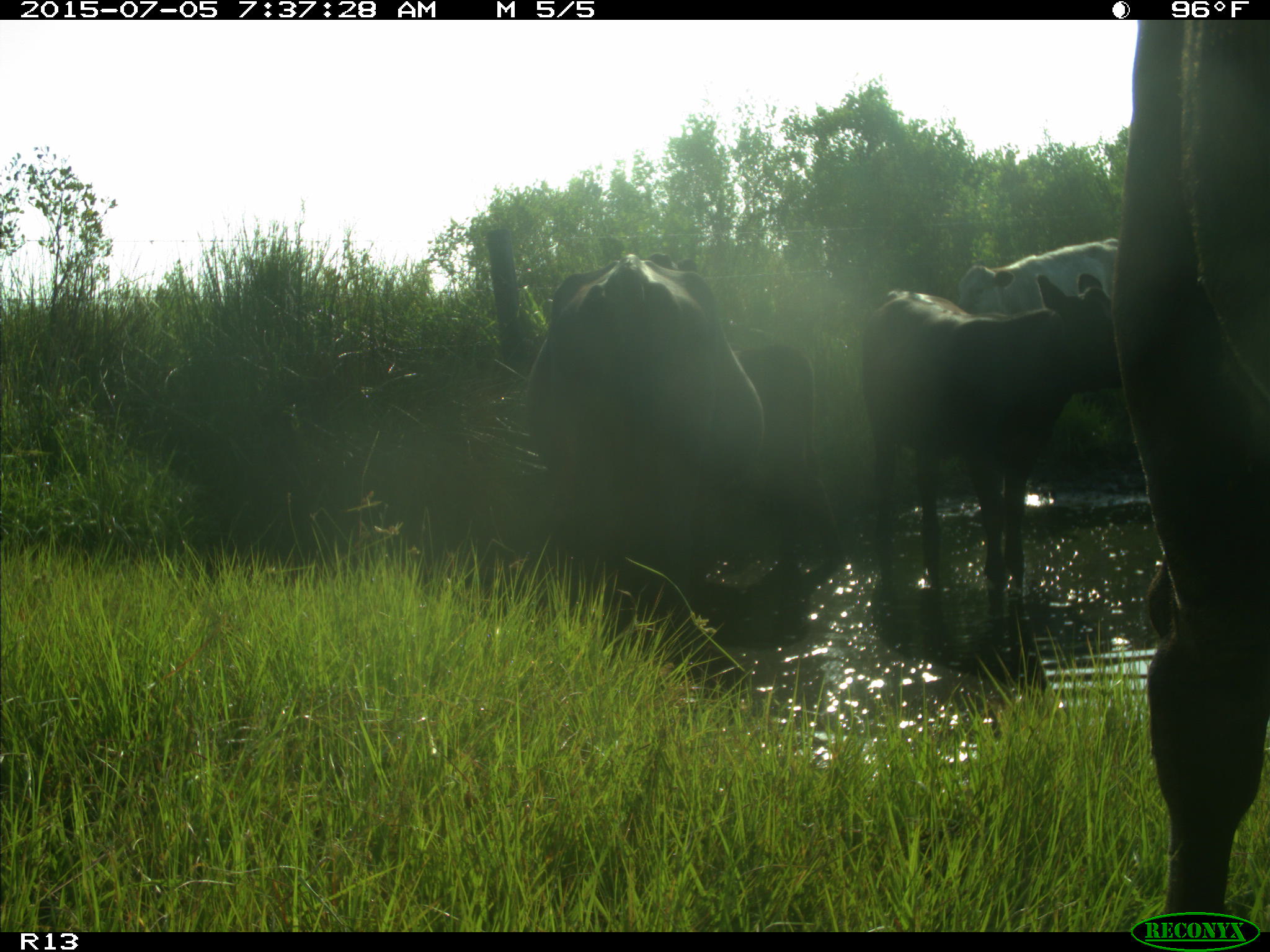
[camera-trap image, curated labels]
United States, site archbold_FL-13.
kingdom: Animalia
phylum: Chordata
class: Mammalia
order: Artiodactyla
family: Bovidae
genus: Bos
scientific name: Bos taurus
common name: domestic cow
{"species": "Bos taurus (domestic cow)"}